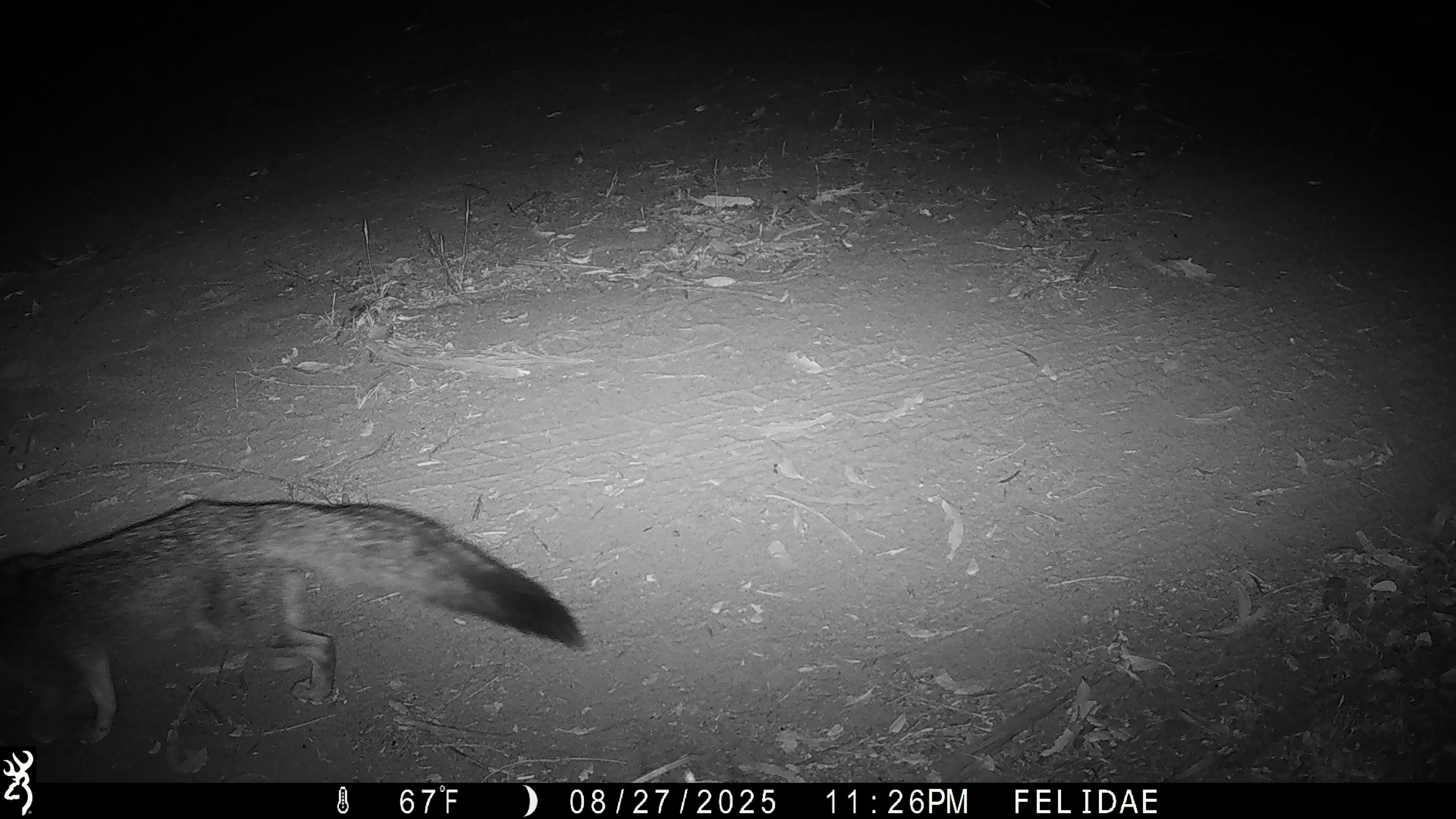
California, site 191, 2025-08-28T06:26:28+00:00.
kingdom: Animalia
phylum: Chordata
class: Mammalia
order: Carnivora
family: Canidae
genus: Urocyon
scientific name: Urocyon cinereoargenteus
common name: gray fox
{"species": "gray fox (Urocyon cinereoargenteus)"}